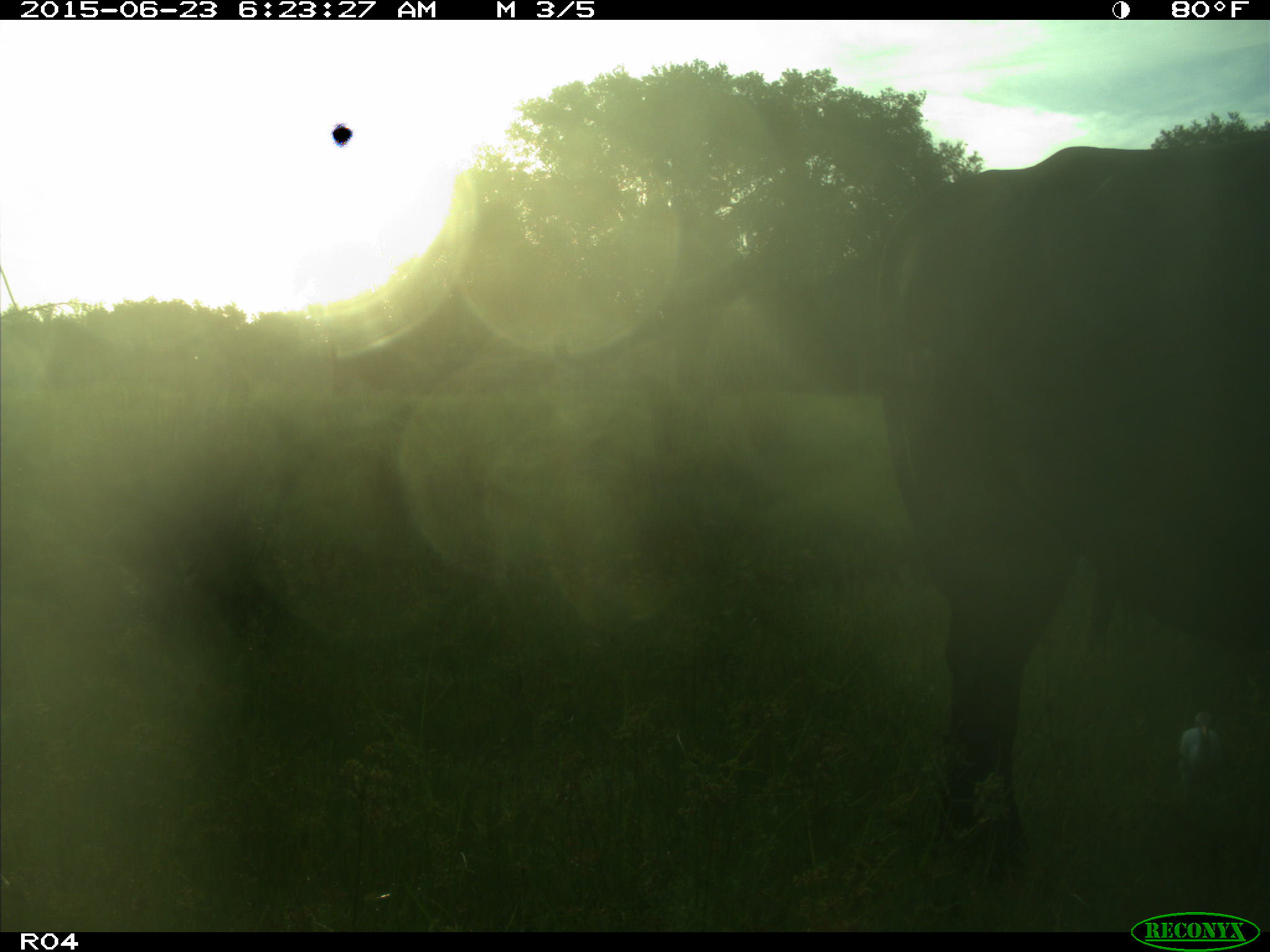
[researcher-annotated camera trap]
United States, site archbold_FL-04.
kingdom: Animalia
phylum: Chordata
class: Mammalia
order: Artiodactyla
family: Bovidae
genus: Bos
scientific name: Bos taurus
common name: domestic cow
Bos taurus (domestic cow).